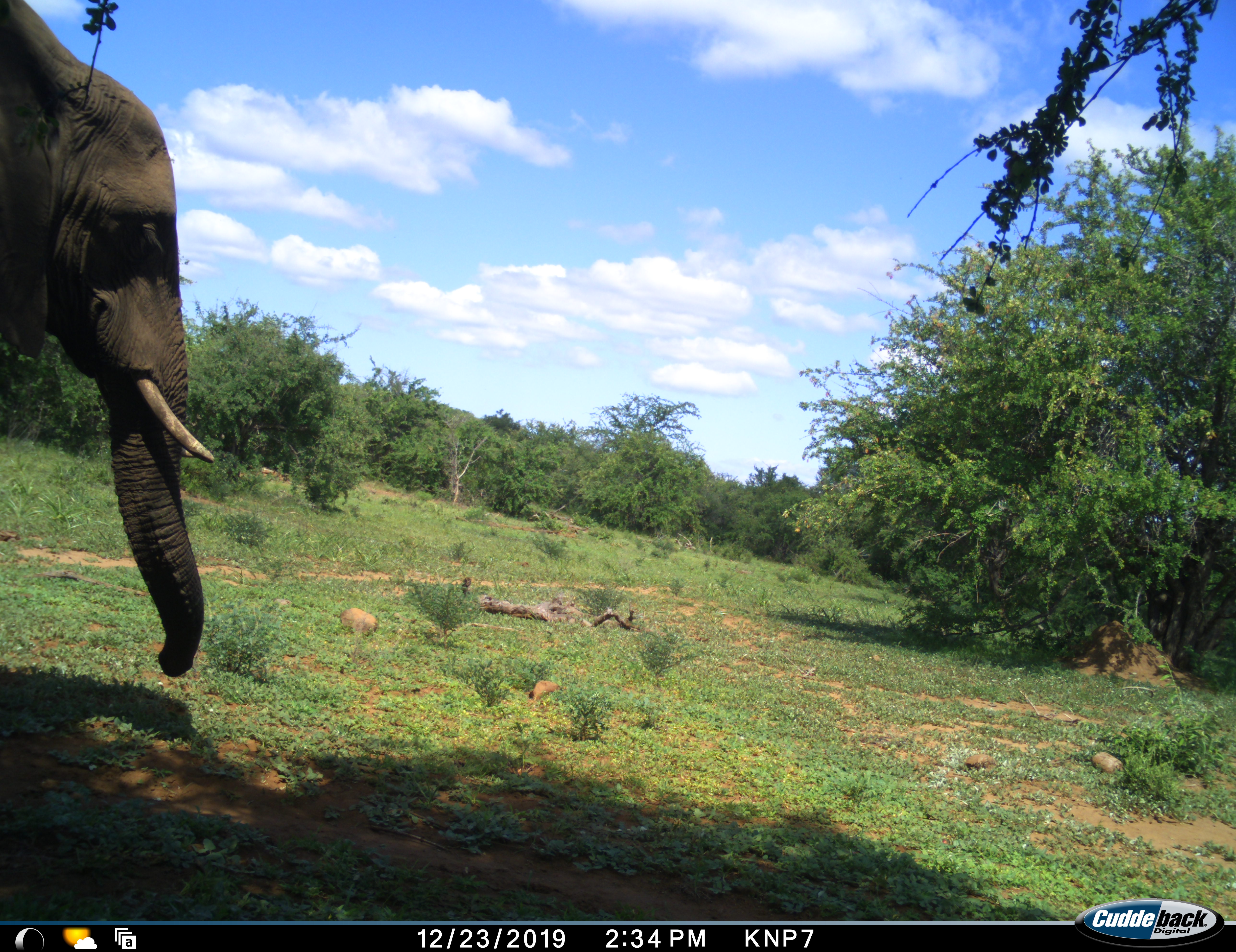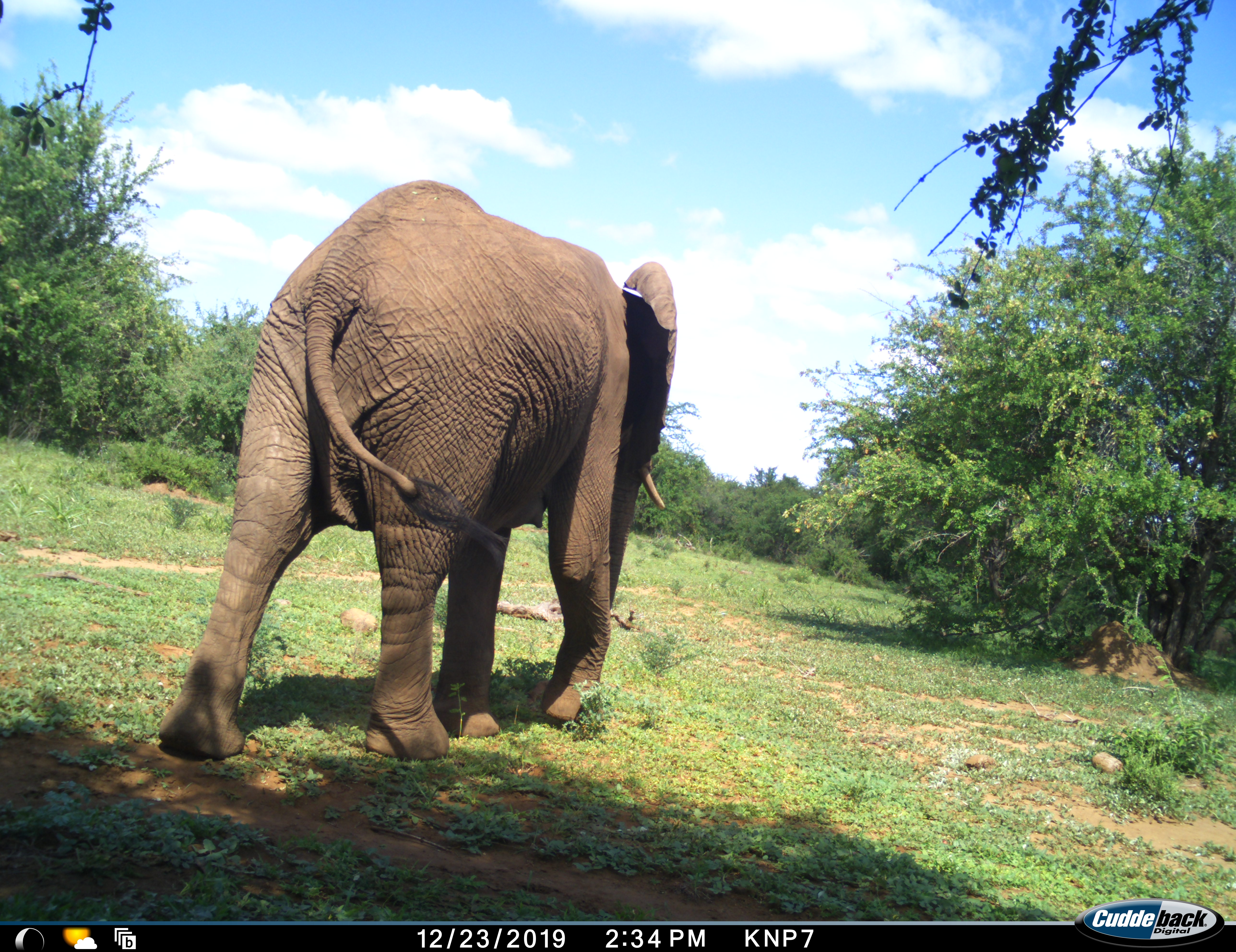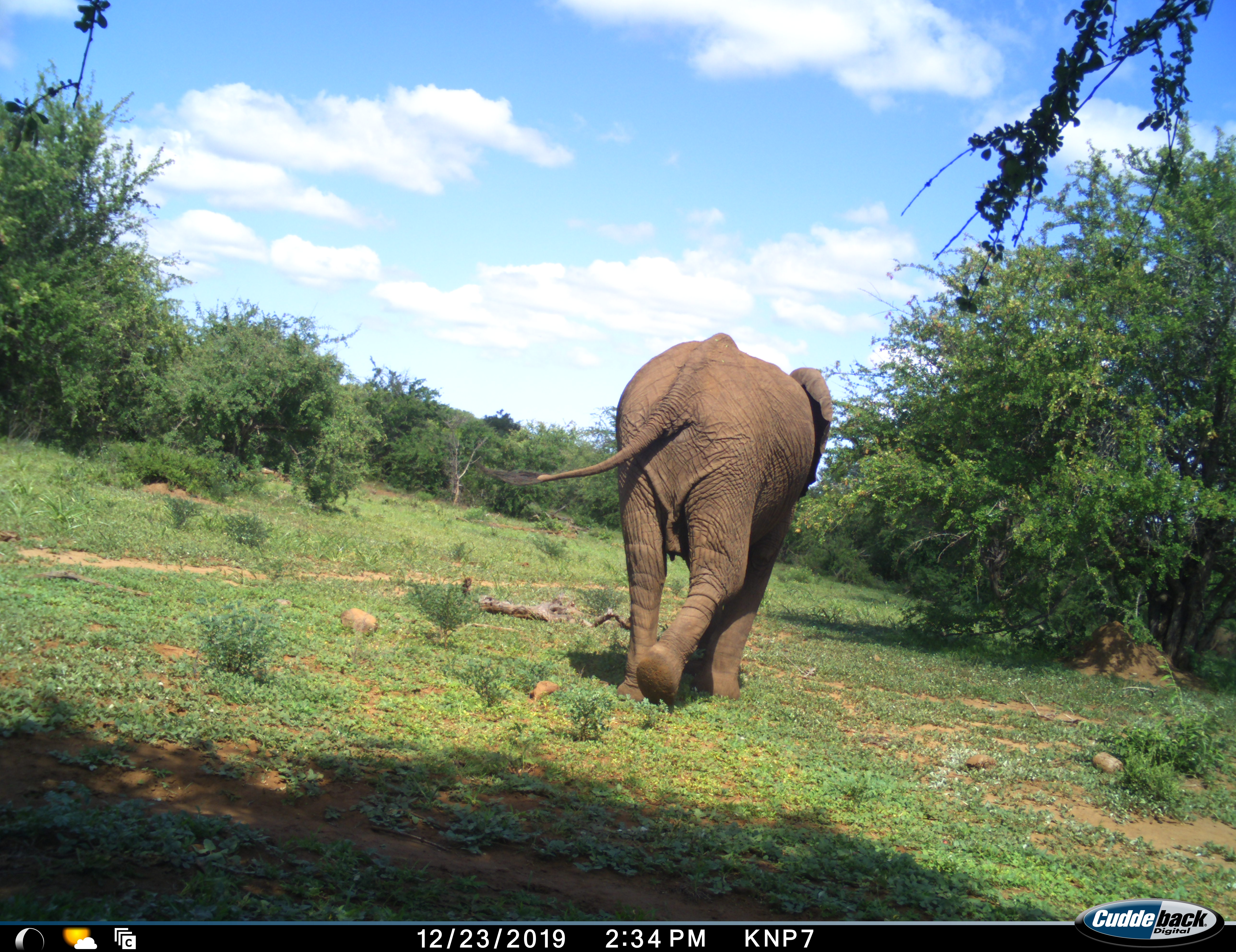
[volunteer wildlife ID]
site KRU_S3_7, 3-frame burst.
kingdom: Animalia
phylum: Chordata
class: Mammalia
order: Proboscidea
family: Elephantidae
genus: Loxodonta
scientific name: Loxodonta africana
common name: african bush elephant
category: elephant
Elephant (african bush elephant) (Loxodonta africana), count 1. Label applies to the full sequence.